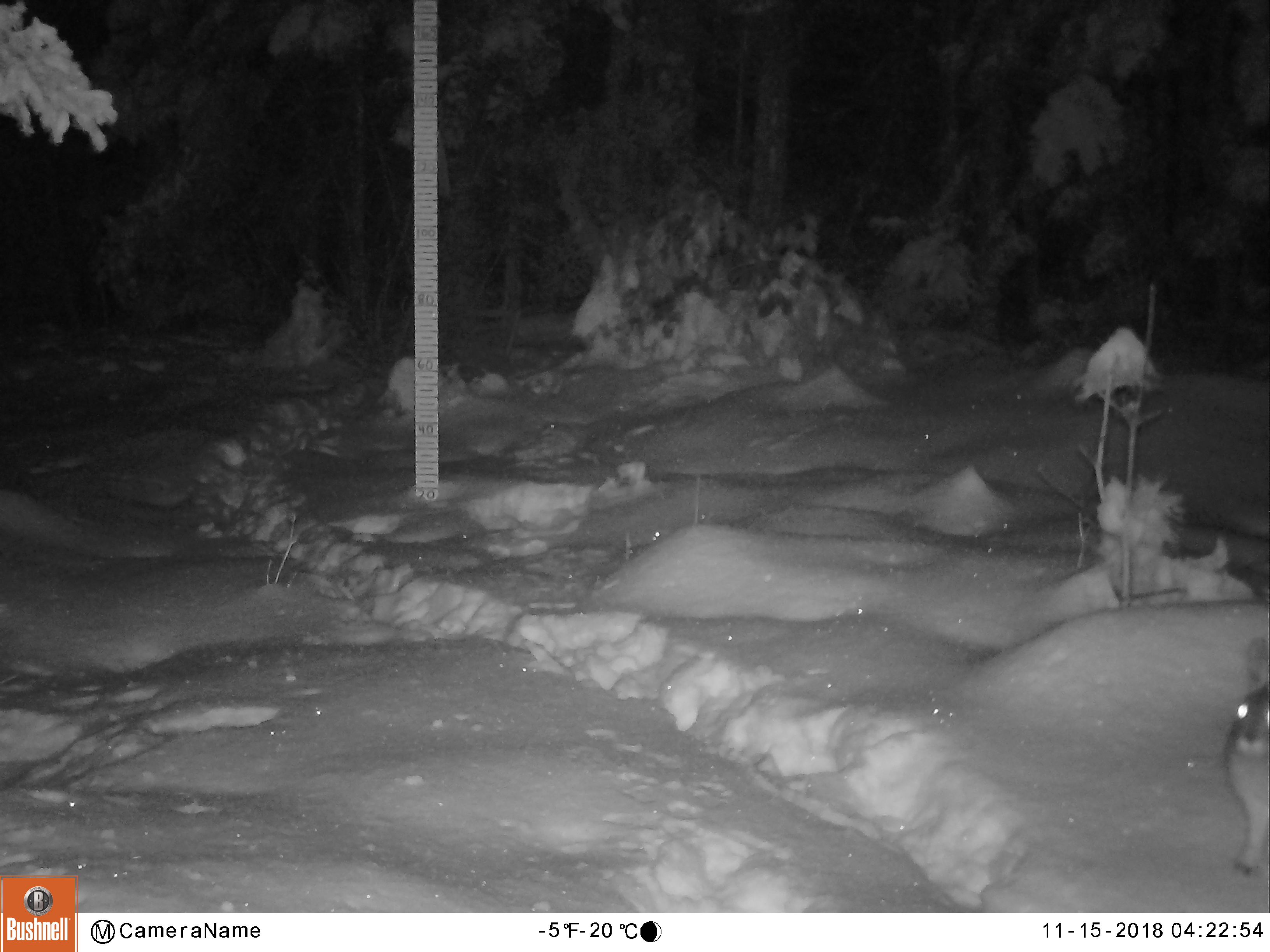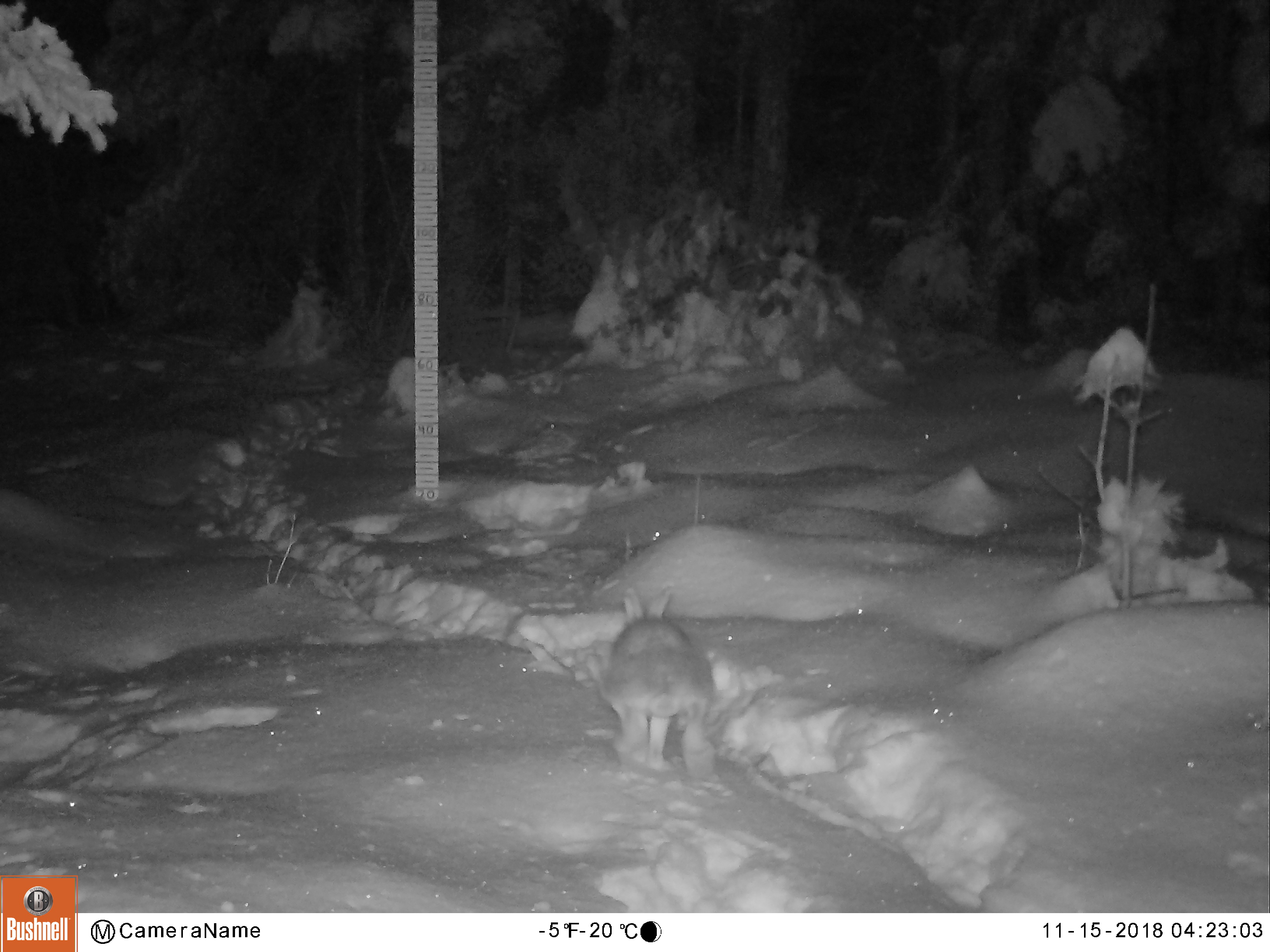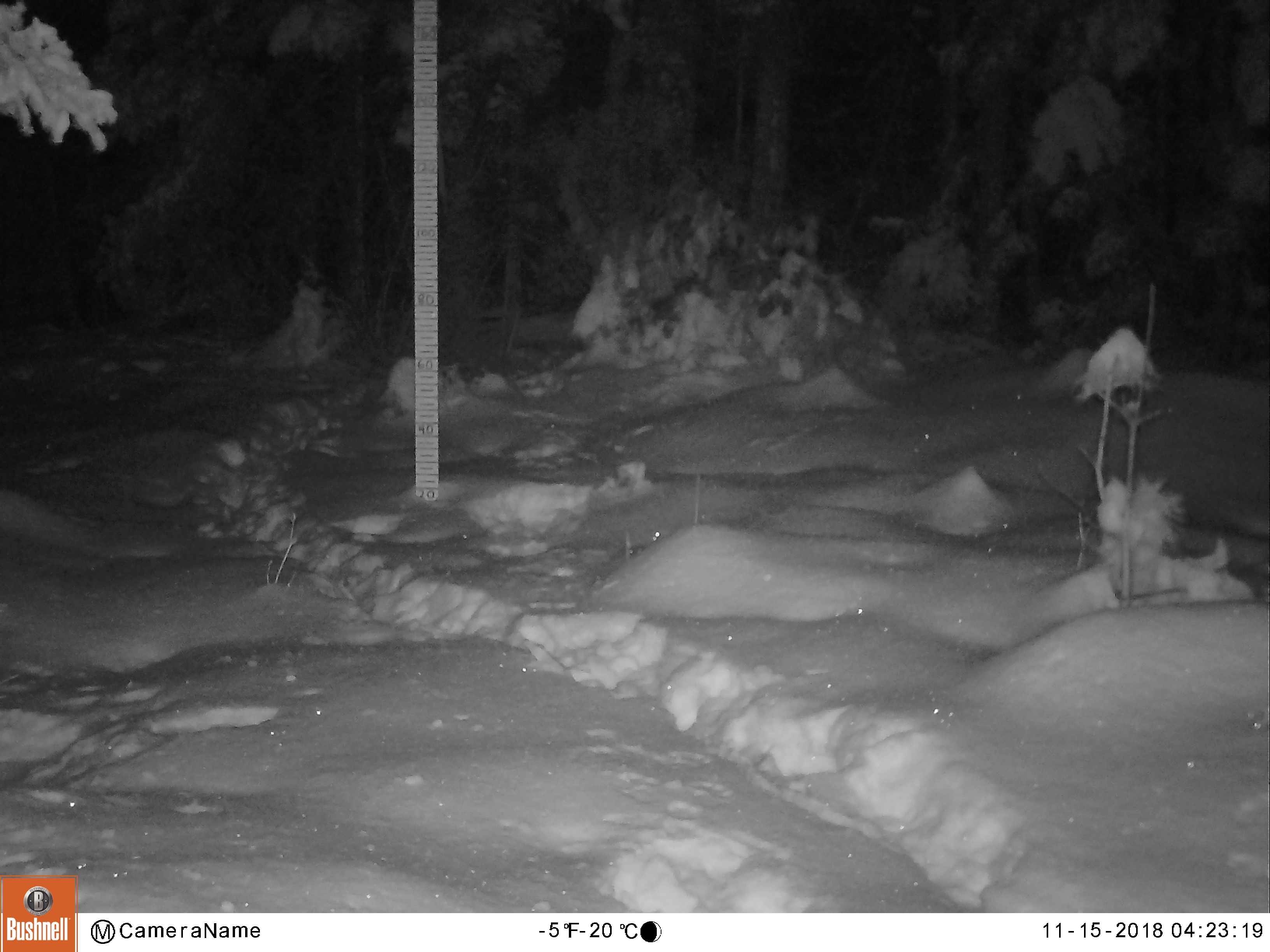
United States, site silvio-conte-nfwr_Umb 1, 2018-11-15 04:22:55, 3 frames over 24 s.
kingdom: Animalia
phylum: Chordata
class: Mammalia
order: Lagomorpha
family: Leporidae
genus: Lepus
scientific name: Lepus americanus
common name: snowshoe hare